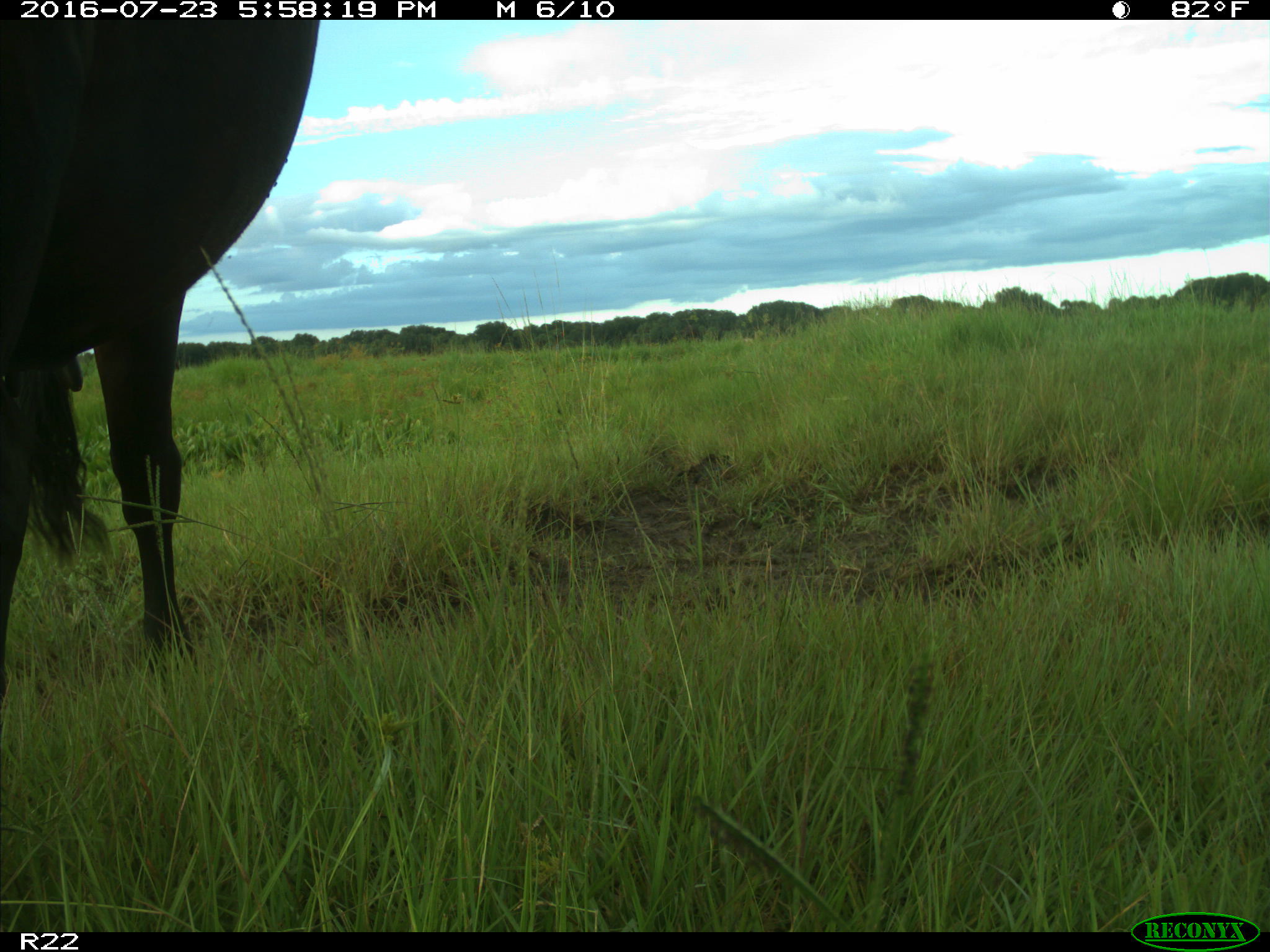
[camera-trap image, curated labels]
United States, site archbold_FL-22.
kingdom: Animalia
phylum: Chordata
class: Mammalia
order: Artiodactyla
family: Bovidae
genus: Bos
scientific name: Bos taurus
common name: domestic cow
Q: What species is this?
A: Bos taurus (domestic cow).